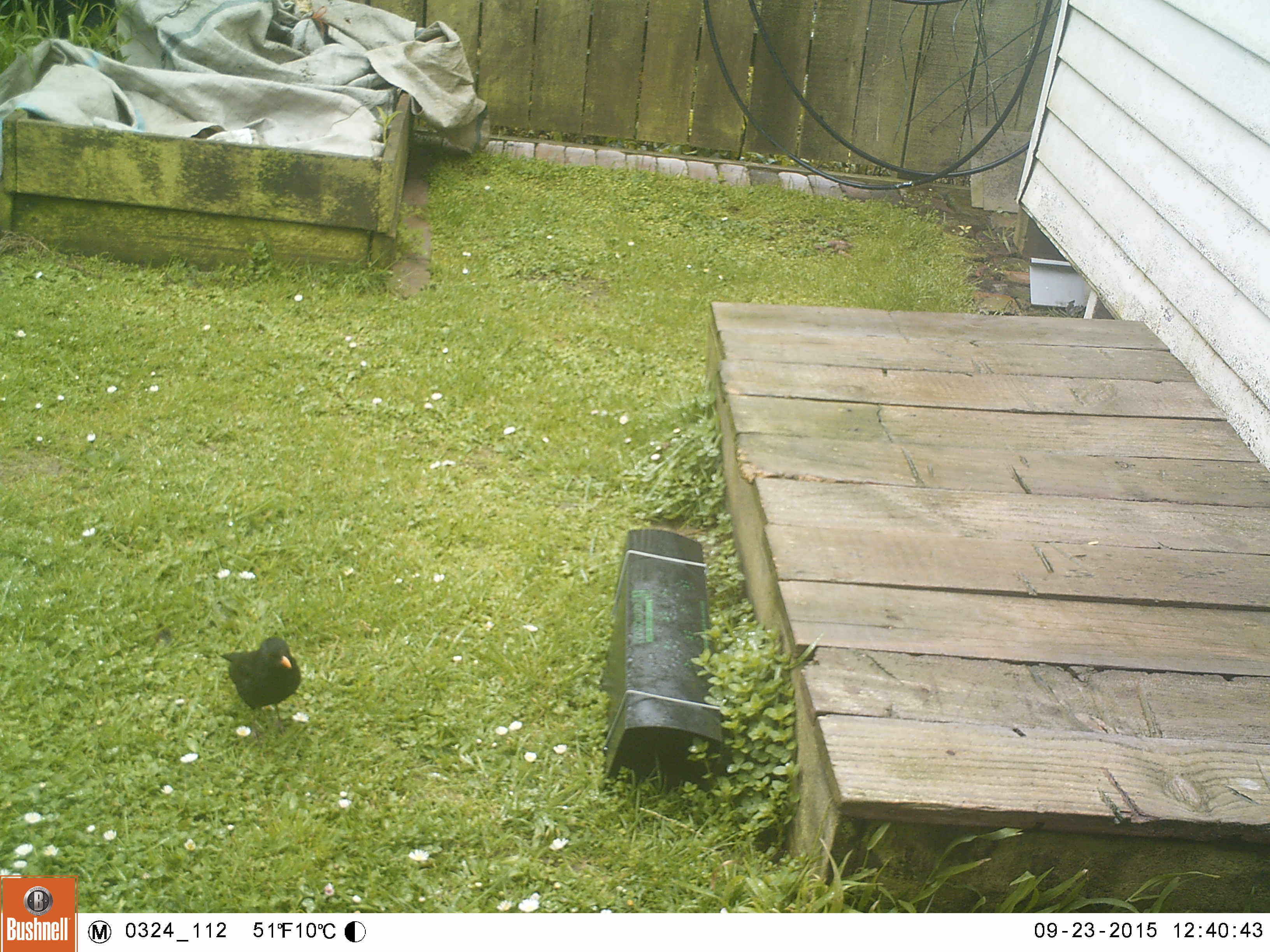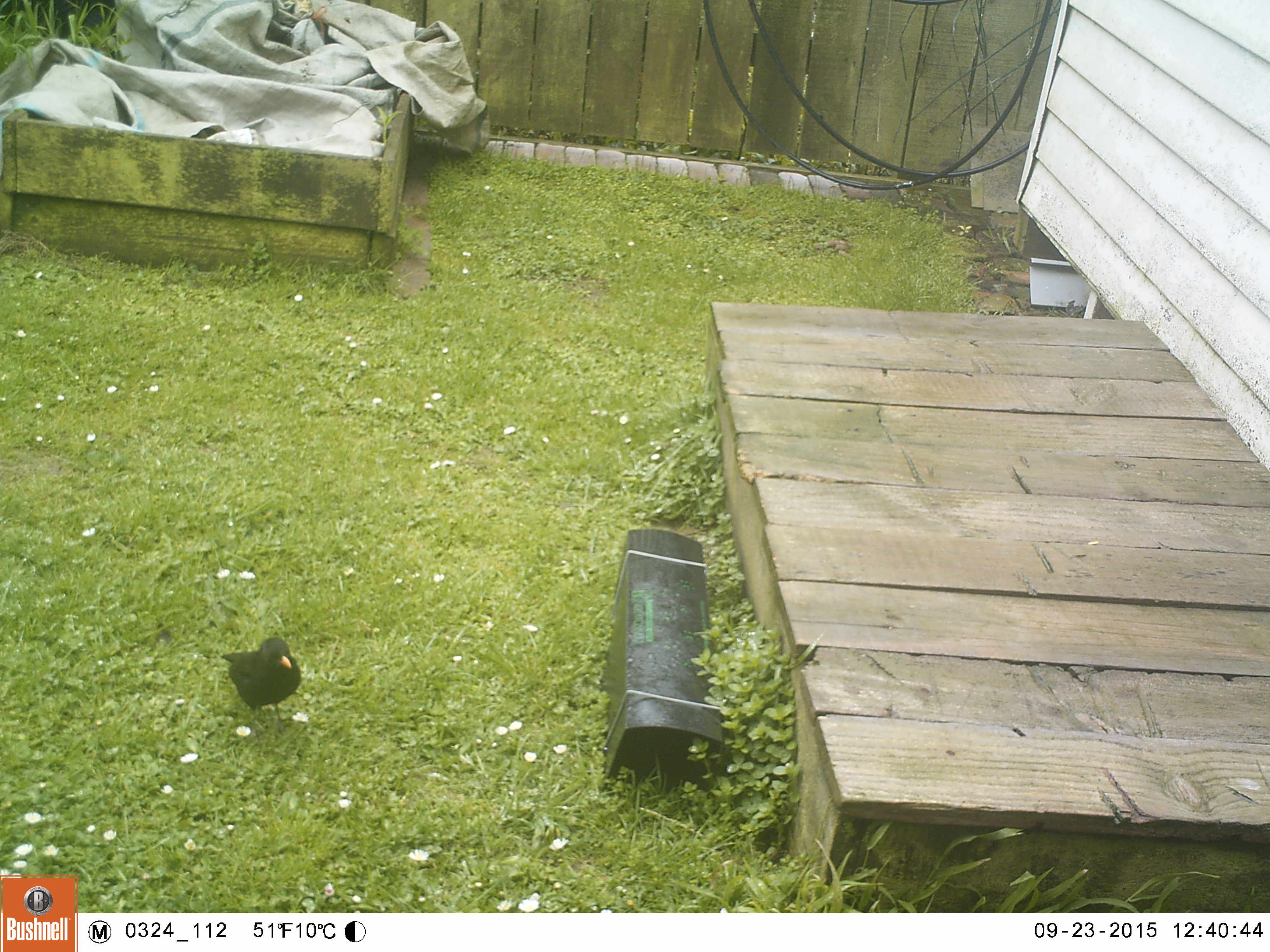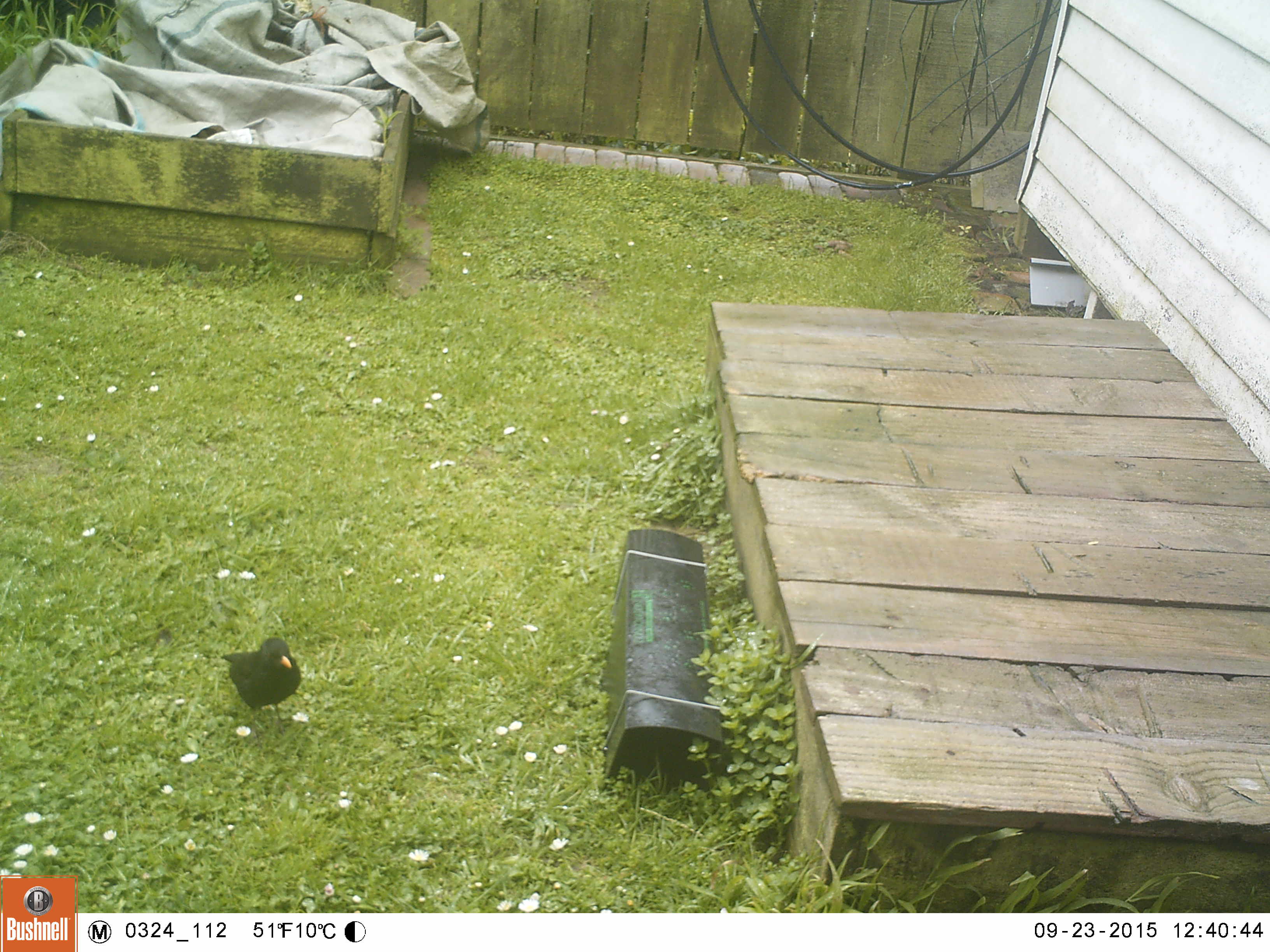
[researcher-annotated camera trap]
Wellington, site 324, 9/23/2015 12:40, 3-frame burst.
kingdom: Animalia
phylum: Chordata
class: Aves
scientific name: Aves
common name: bird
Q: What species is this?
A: Bird (Aves).